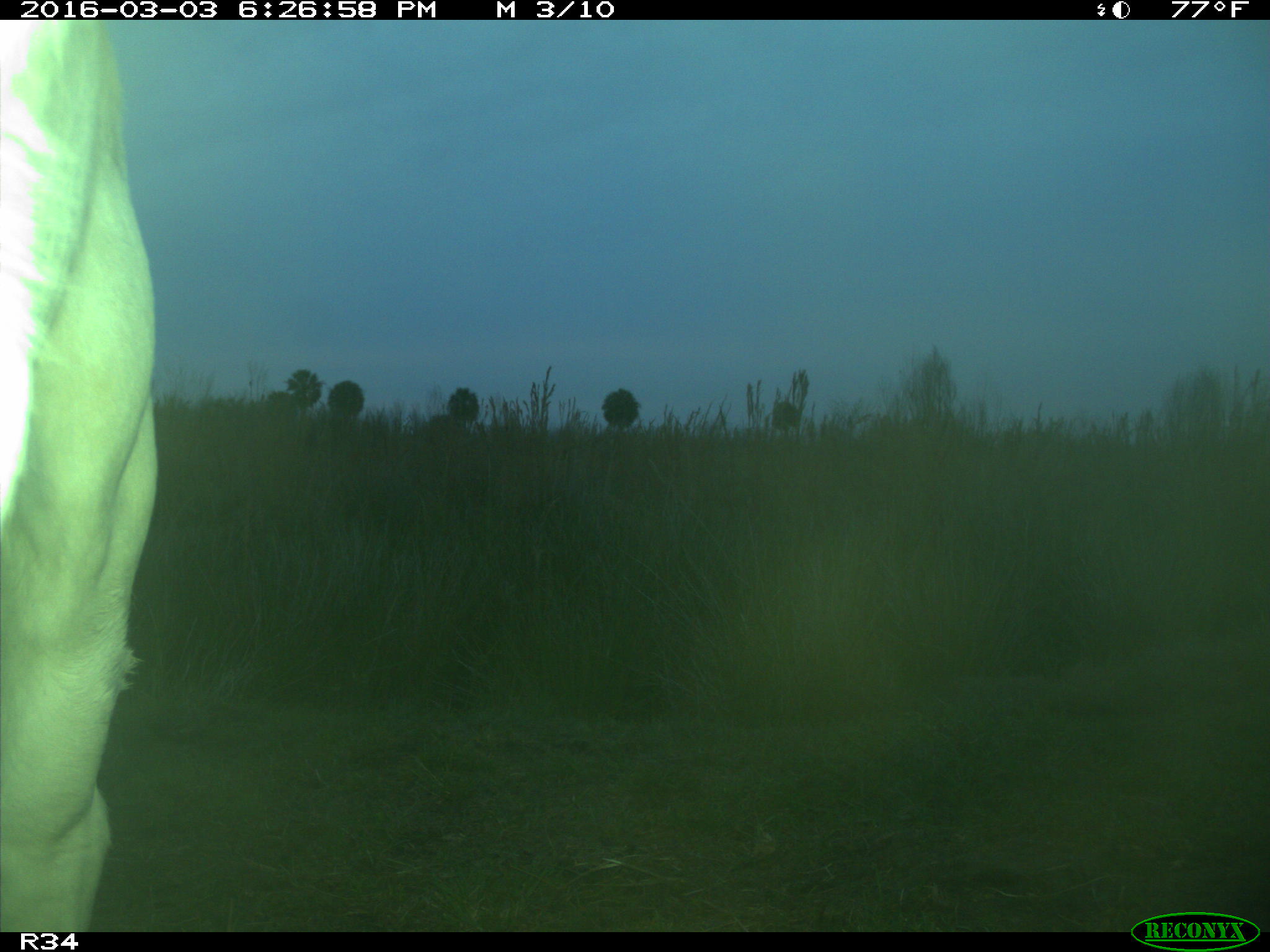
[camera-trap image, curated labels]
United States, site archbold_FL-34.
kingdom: Animalia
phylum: Chordata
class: Mammalia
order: Artiodactyla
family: Bovidae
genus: Bos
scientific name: Bos taurus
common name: domestic cow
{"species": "Bos taurus (domestic cow)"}